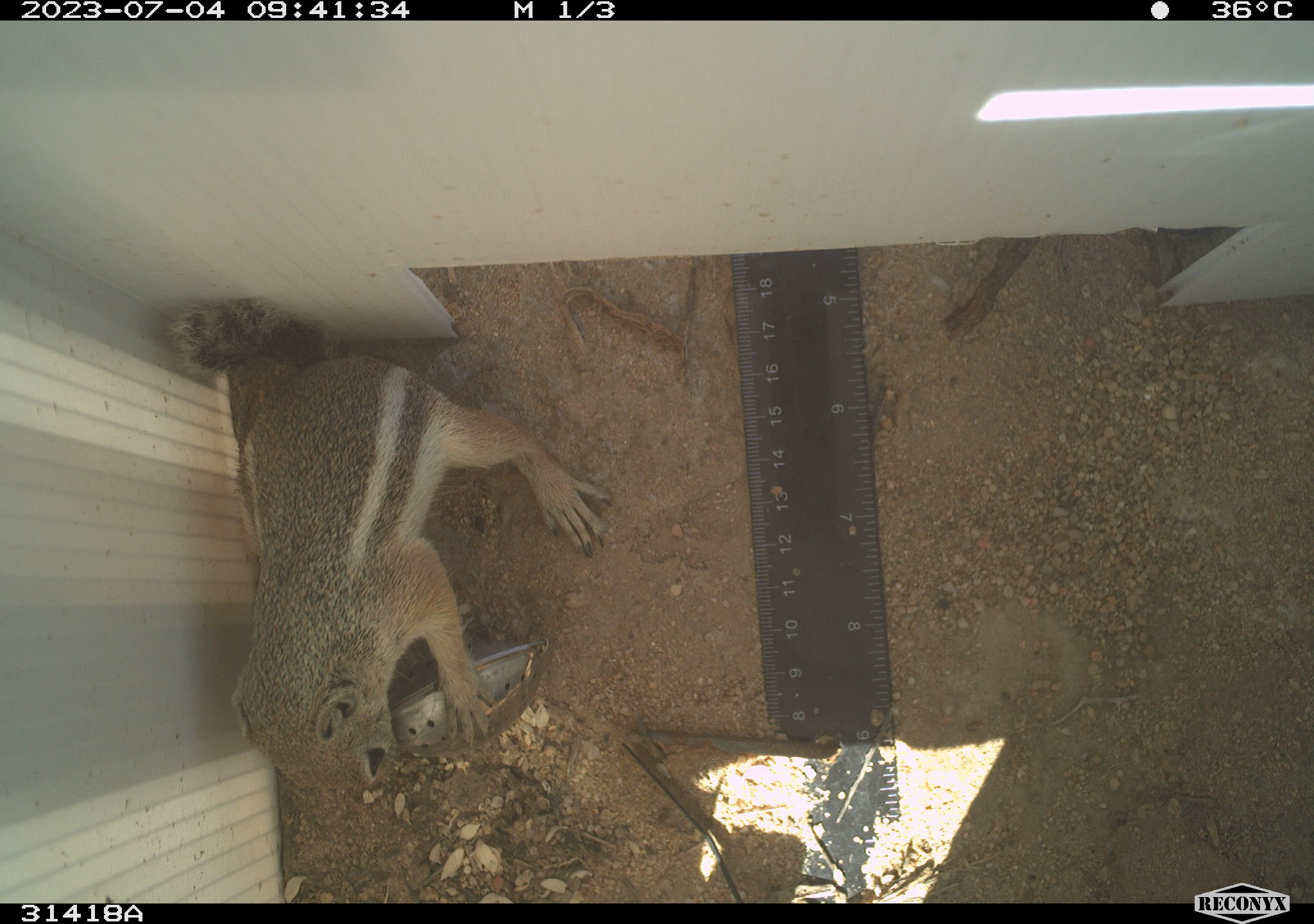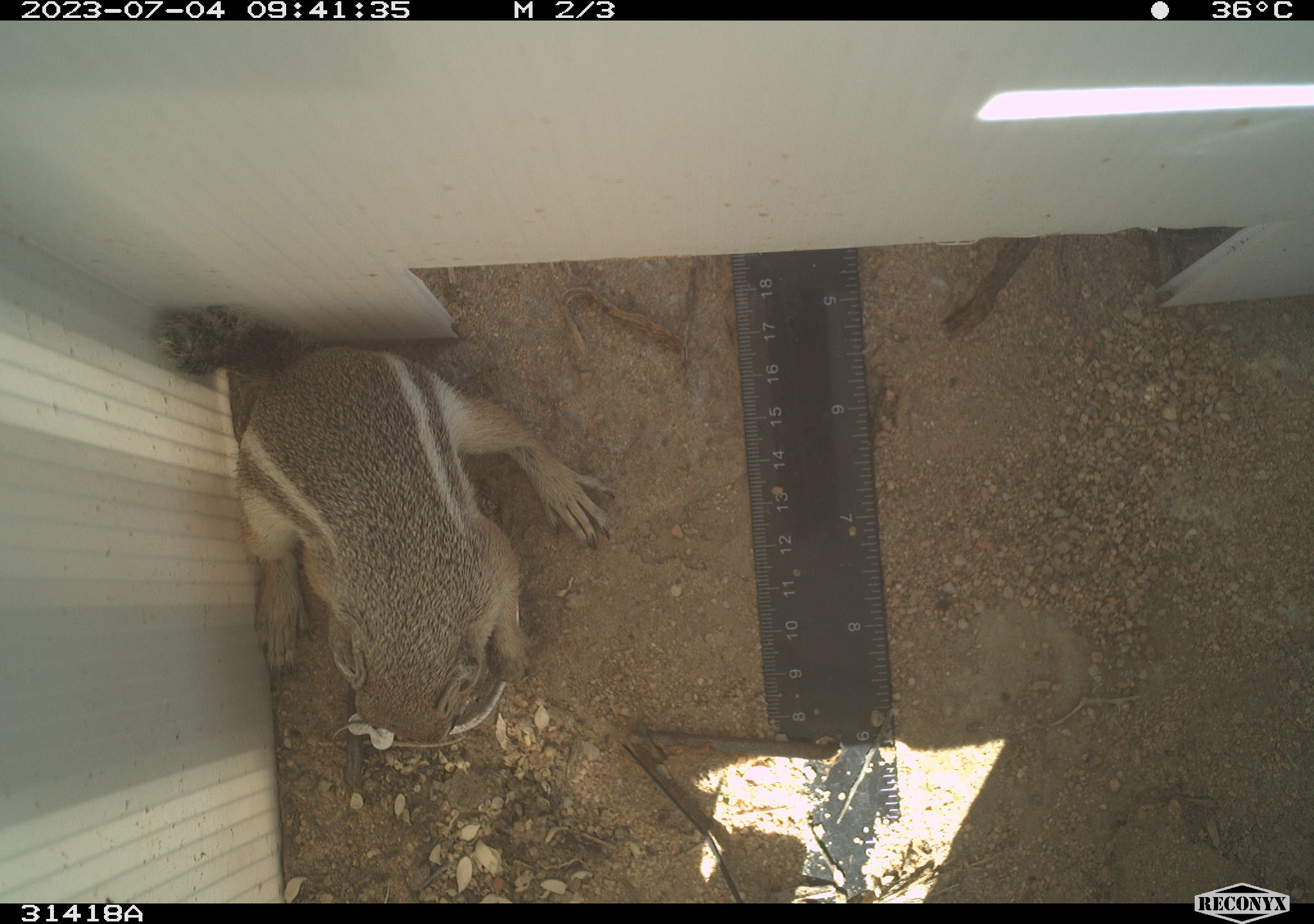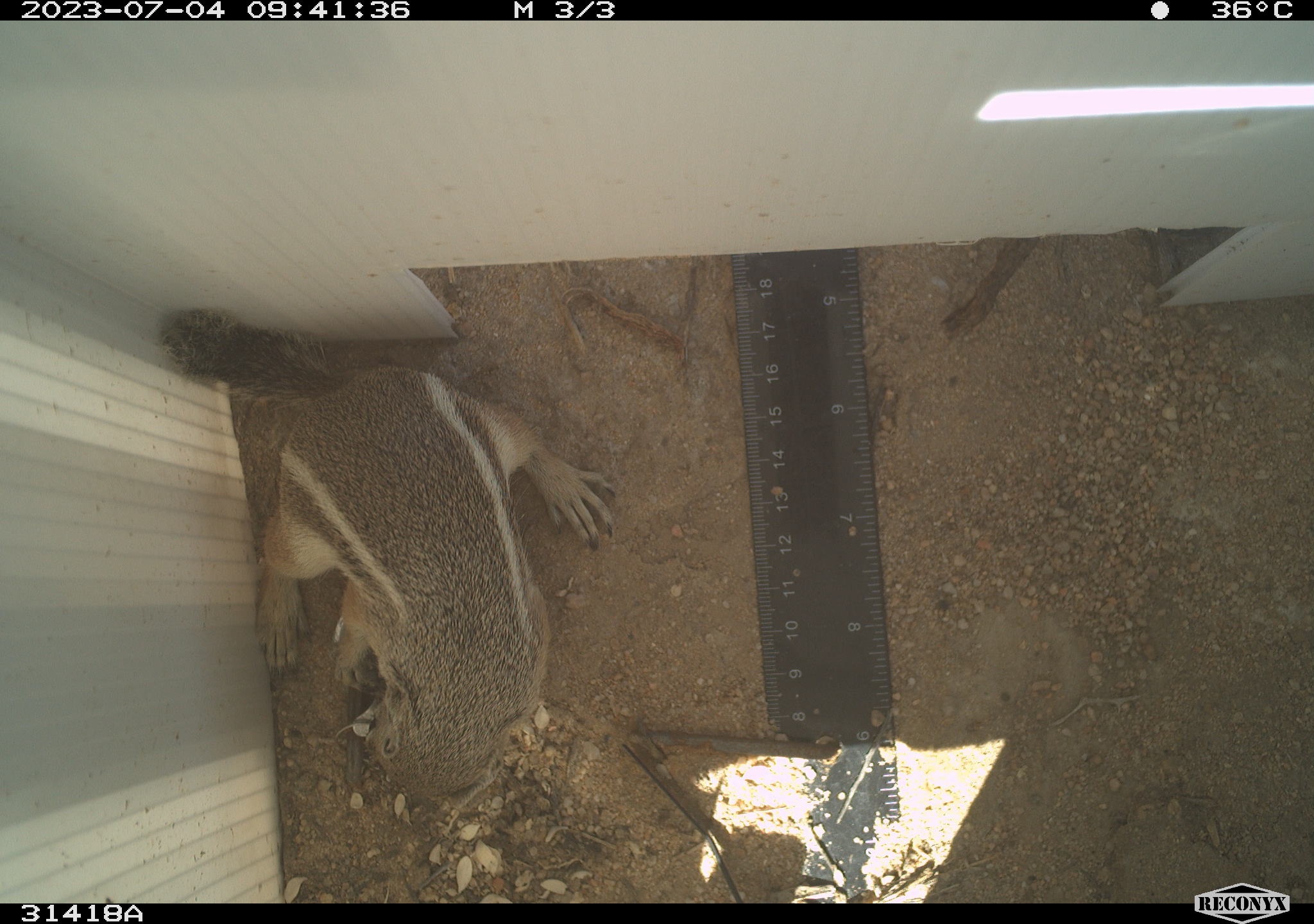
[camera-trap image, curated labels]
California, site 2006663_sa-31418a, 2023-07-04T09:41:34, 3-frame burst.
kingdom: Animalia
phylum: Chordata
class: Mammalia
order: Rodentia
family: Sciuridae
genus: Ammospermophilus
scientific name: Ammospermophilus leucurus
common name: white-tailed antelope squirrel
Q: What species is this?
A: White-tailed antelope squirrel (Ammospermophilus leucurus).